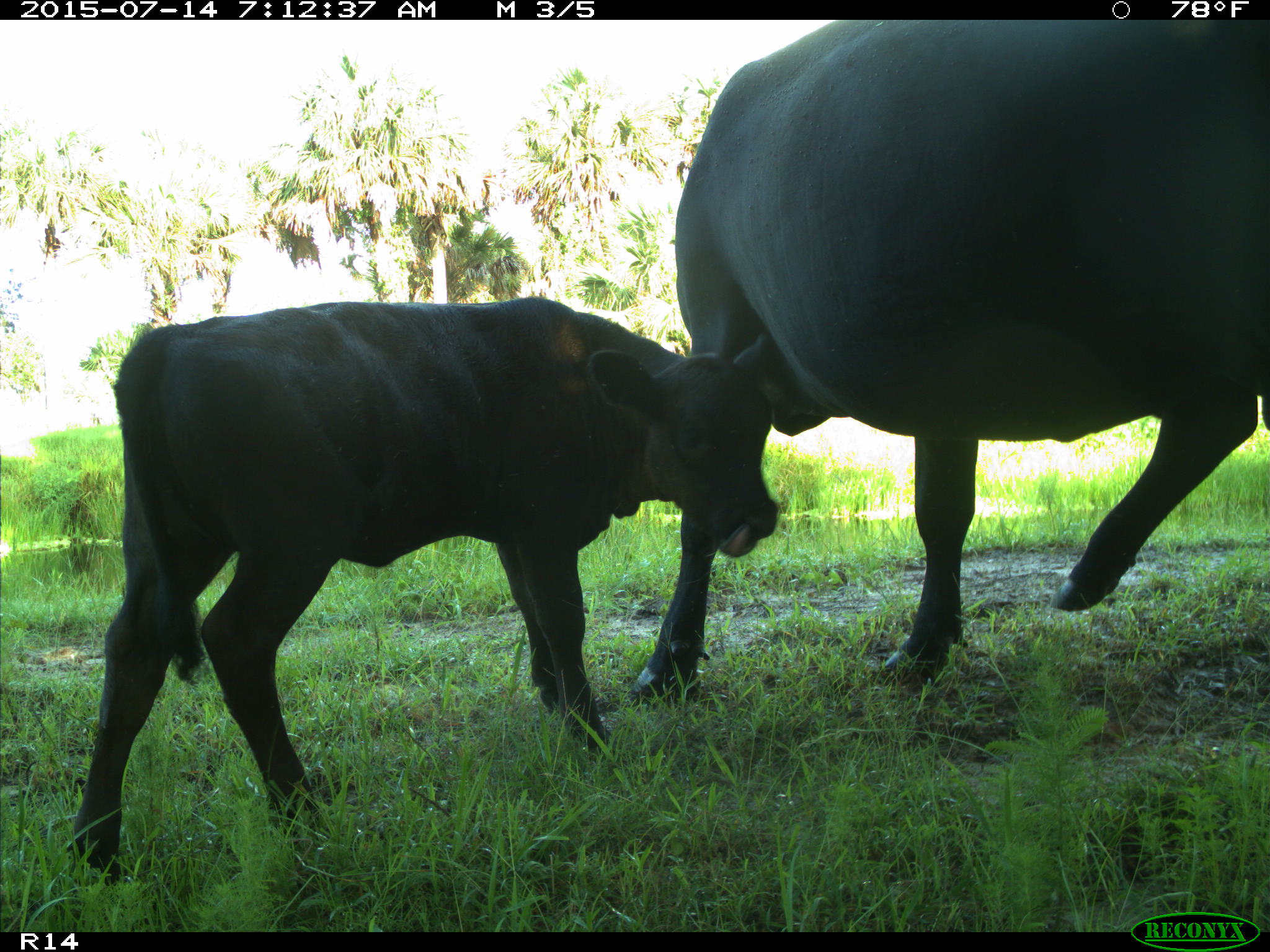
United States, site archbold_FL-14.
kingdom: Animalia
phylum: Chordata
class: Mammalia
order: Artiodactyla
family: Bovidae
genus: Bos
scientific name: Bos taurus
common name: domestic cow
Bos taurus (domestic cow).